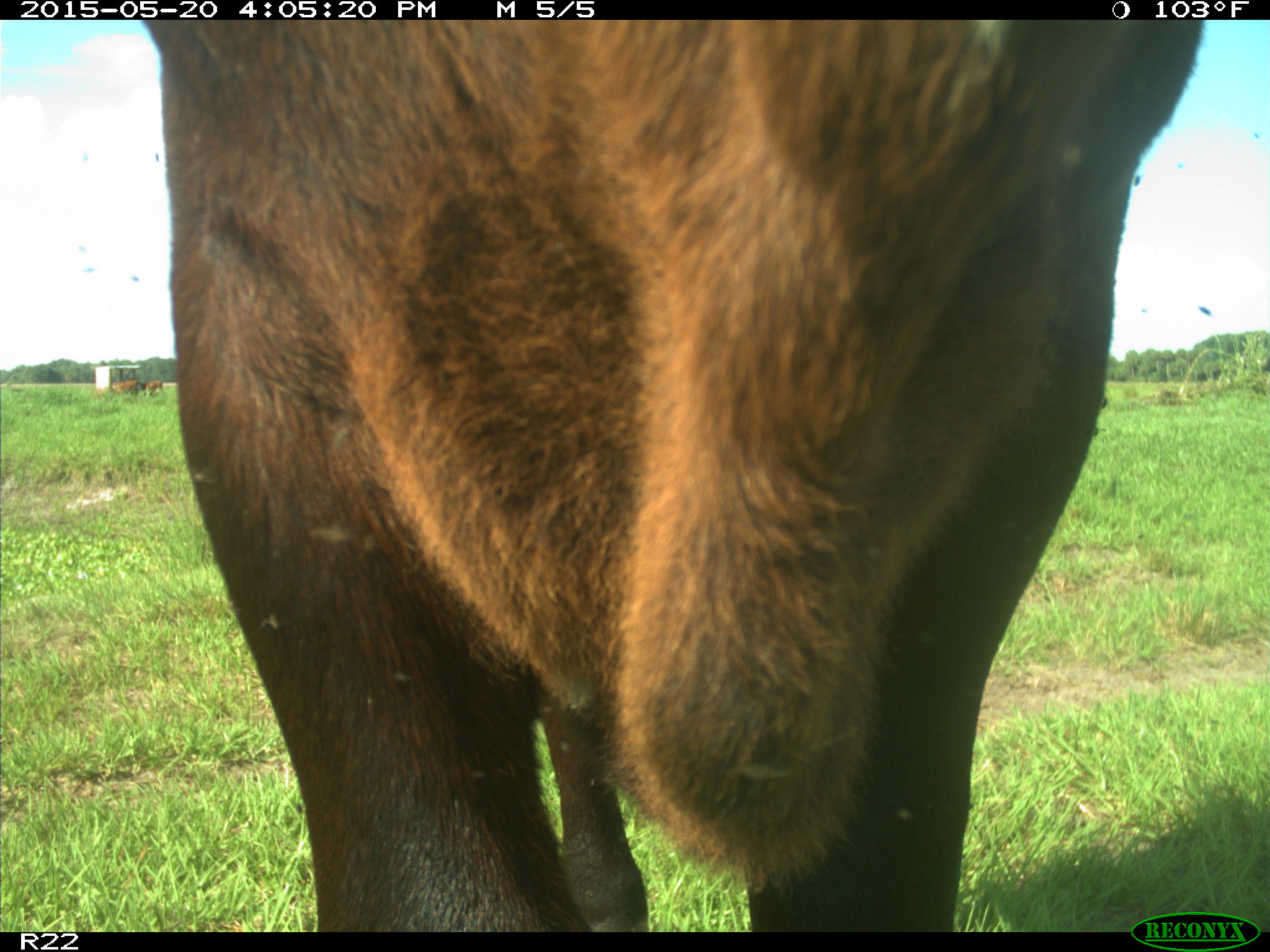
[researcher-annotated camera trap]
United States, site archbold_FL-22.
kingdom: Animalia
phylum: Chordata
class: Mammalia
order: Artiodactyla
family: Bovidae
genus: Bos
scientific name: Bos taurus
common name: domestic cow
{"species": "Bos taurus (domestic cow)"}